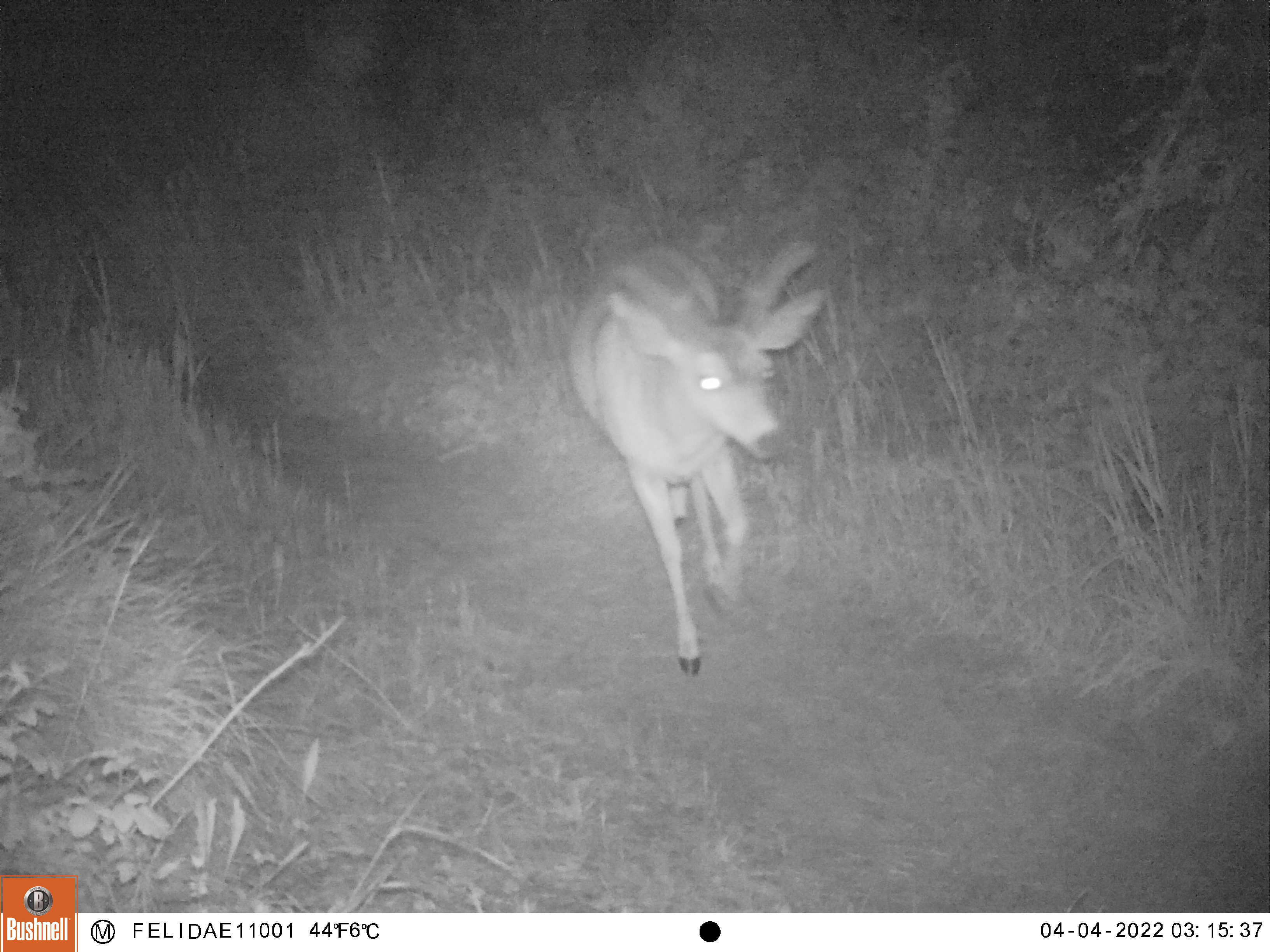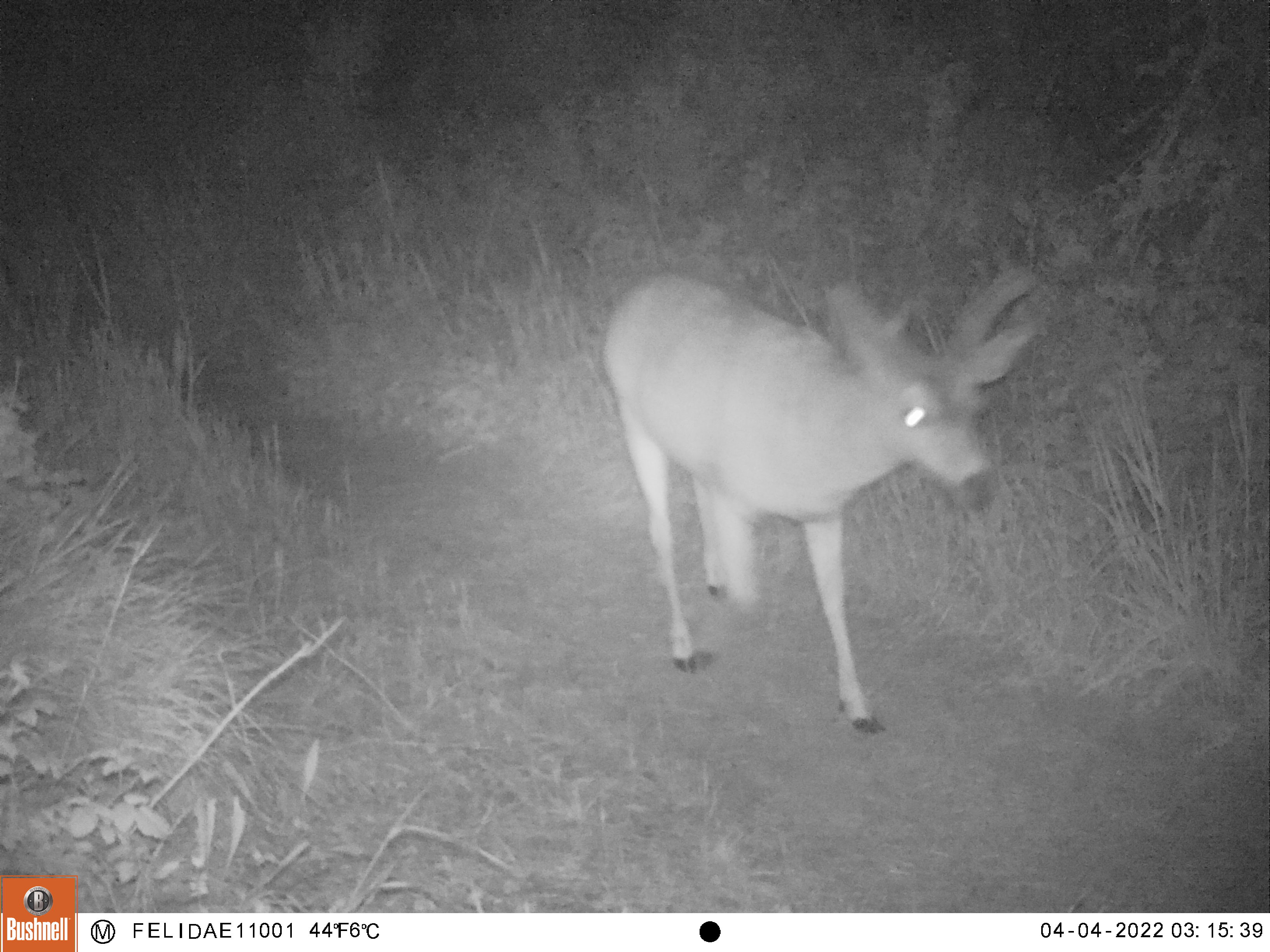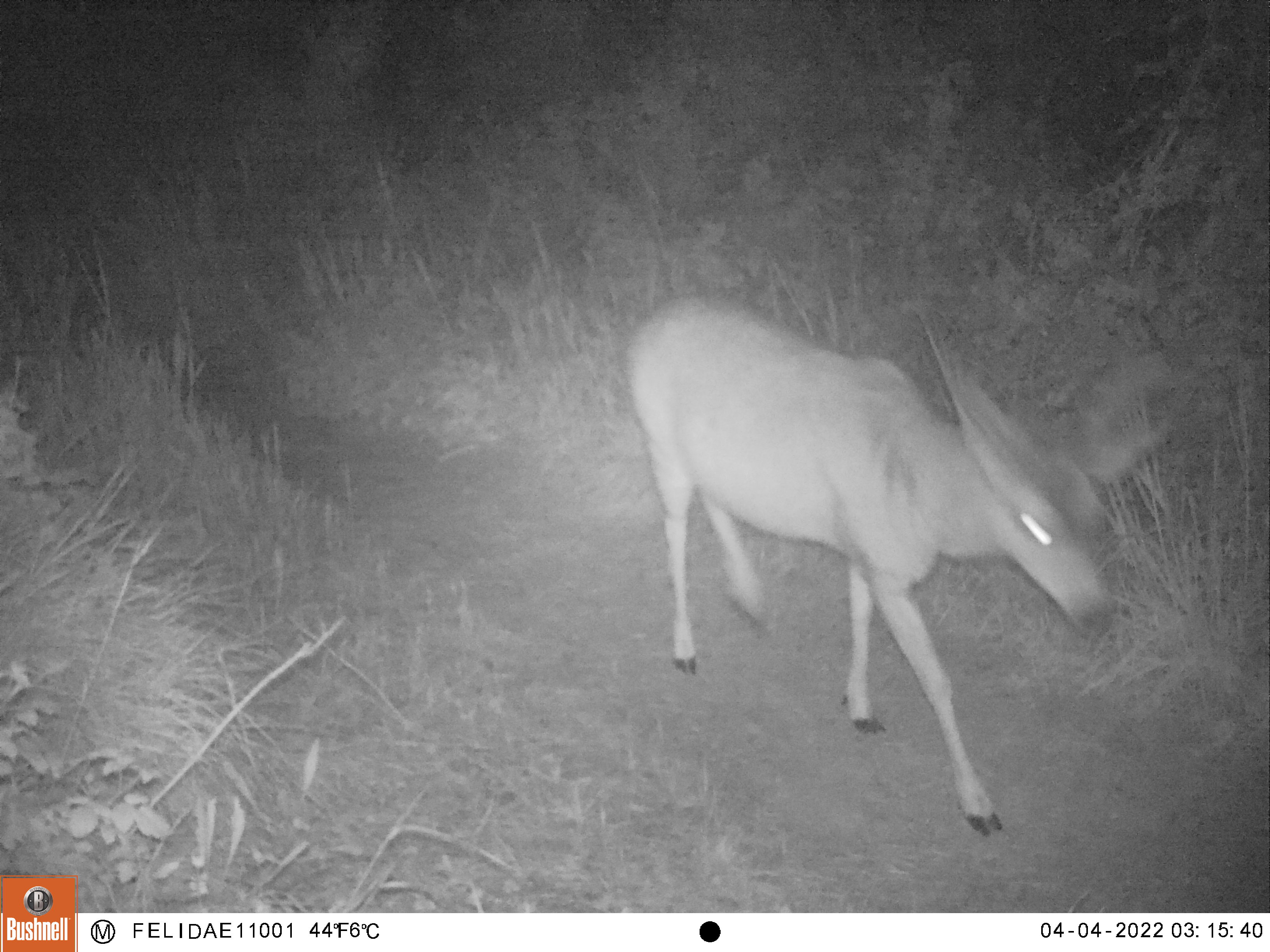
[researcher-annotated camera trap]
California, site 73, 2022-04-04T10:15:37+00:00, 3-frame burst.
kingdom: Animalia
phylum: Chordata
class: Mammalia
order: Artiodactyla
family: Cervidae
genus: Odocoileus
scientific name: Odocoileus hemionus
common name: mule deer